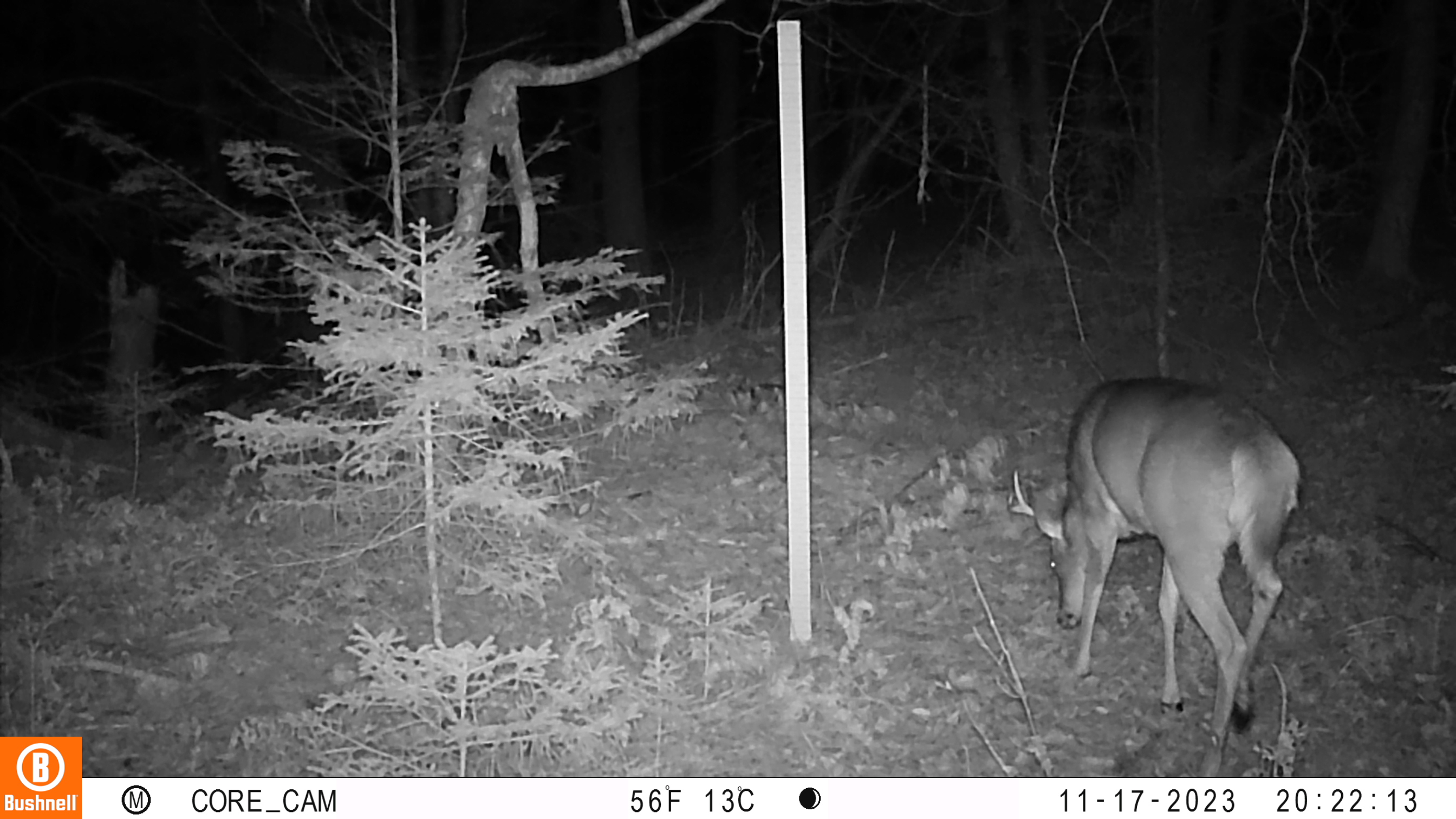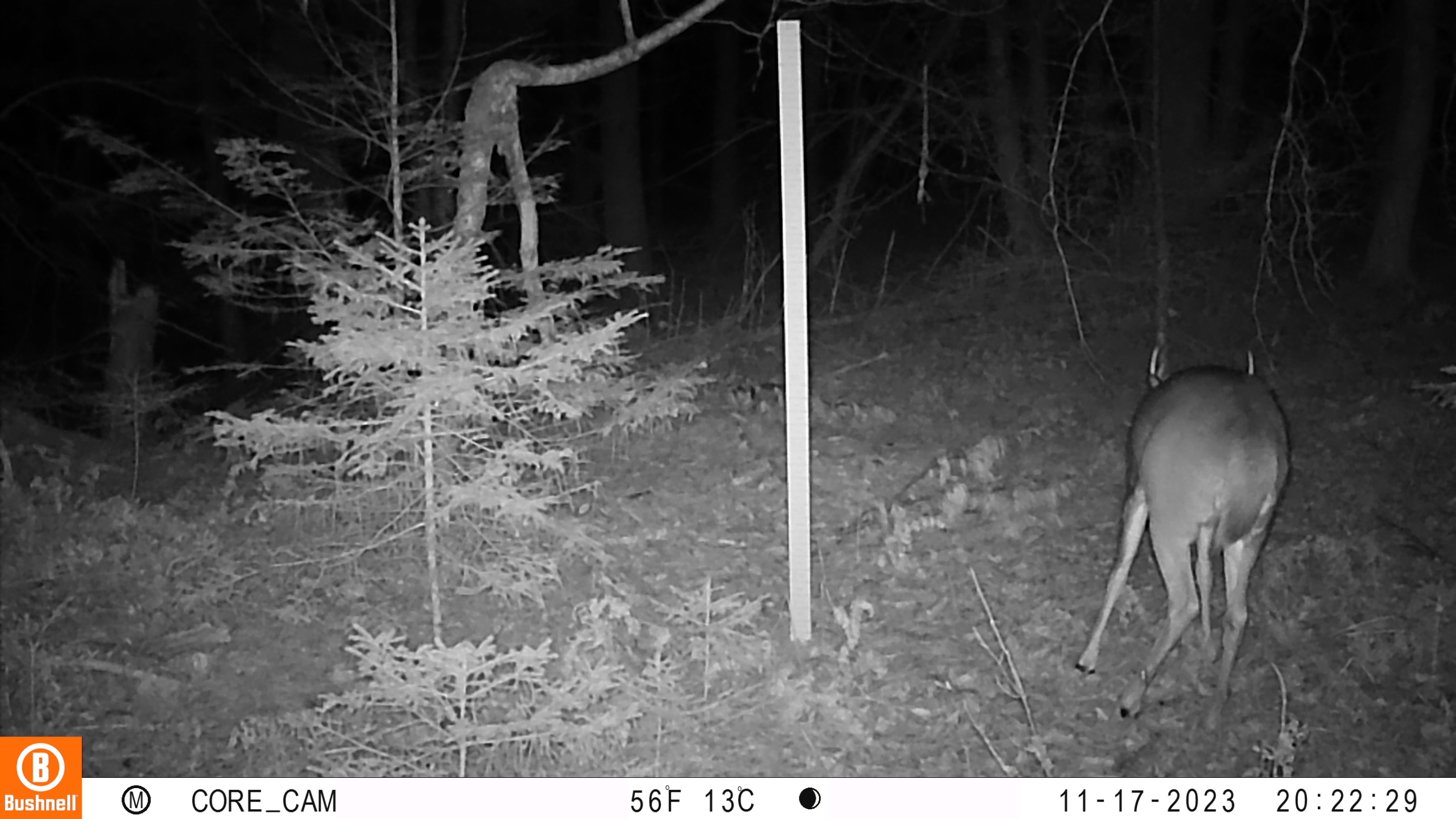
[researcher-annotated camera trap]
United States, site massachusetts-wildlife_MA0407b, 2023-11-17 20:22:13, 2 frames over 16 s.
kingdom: Animalia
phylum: Chordata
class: Mammalia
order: Artiodactyla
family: Cervidae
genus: Odocoileus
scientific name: Odocoileus virginianus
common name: white-tailed deer